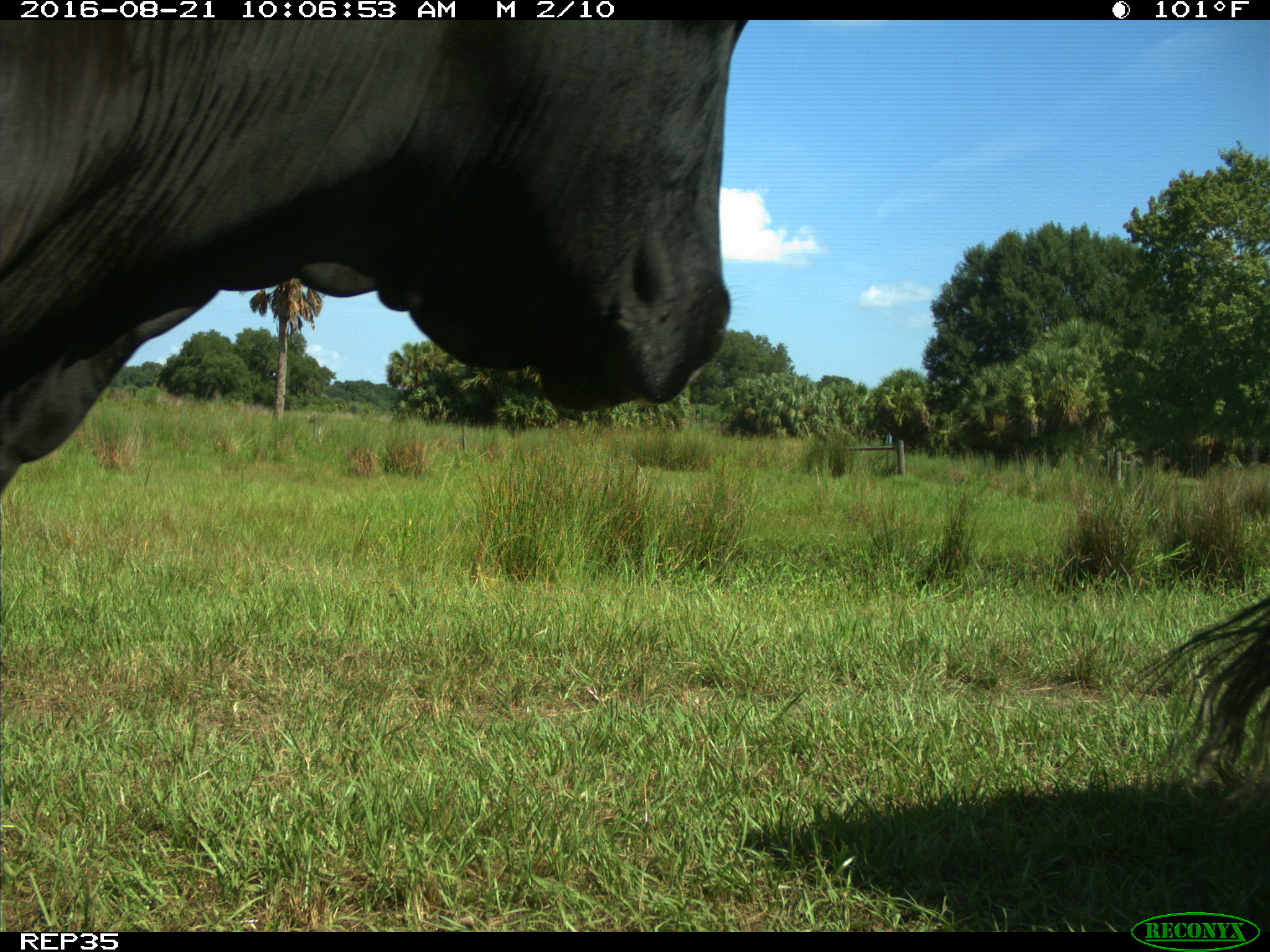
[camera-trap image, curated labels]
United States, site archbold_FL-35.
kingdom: Animalia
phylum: Chordata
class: Mammalia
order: Artiodactyla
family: Bovidae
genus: Bos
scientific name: Bos taurus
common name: domestic cow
Bos taurus (domestic cow).